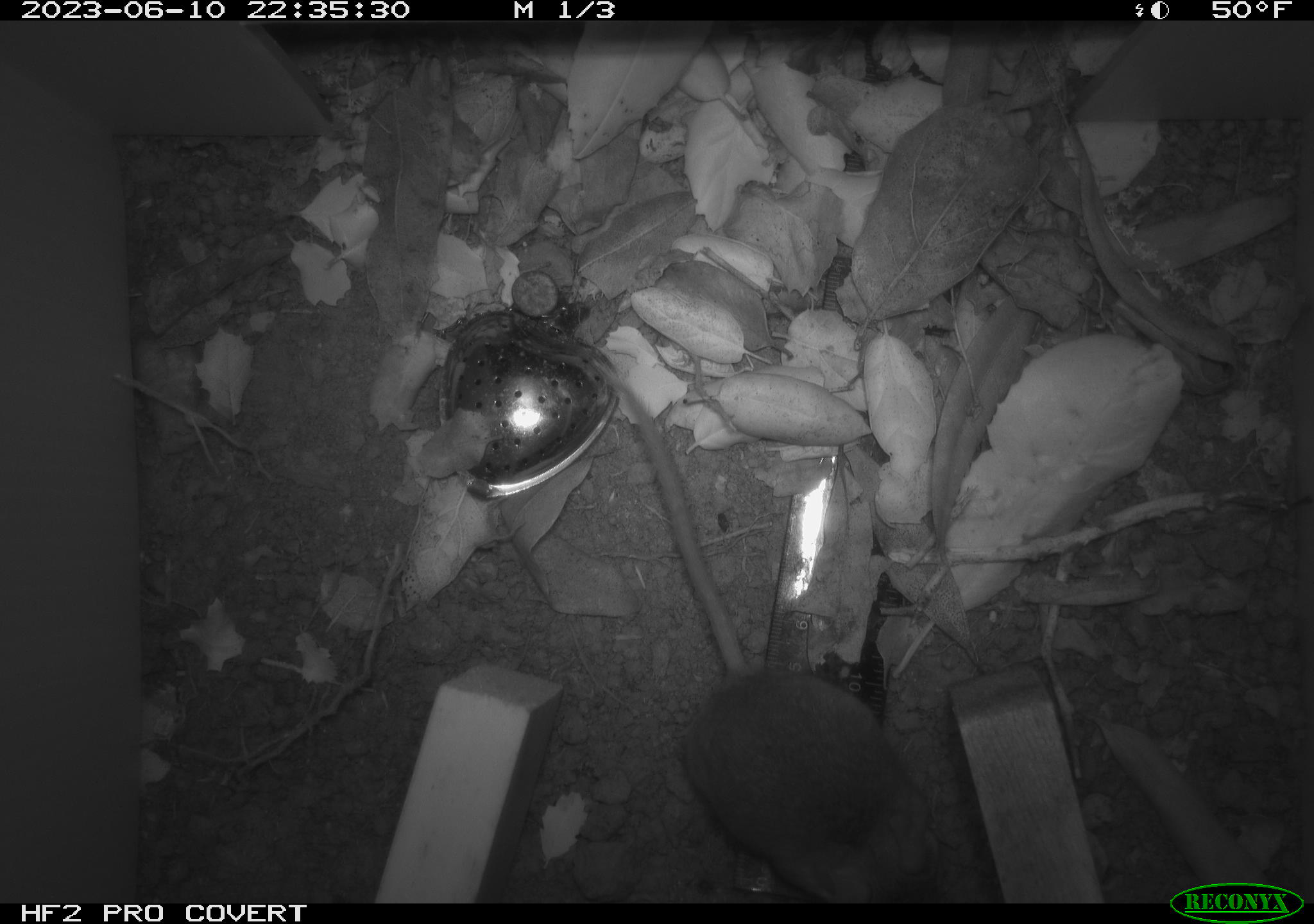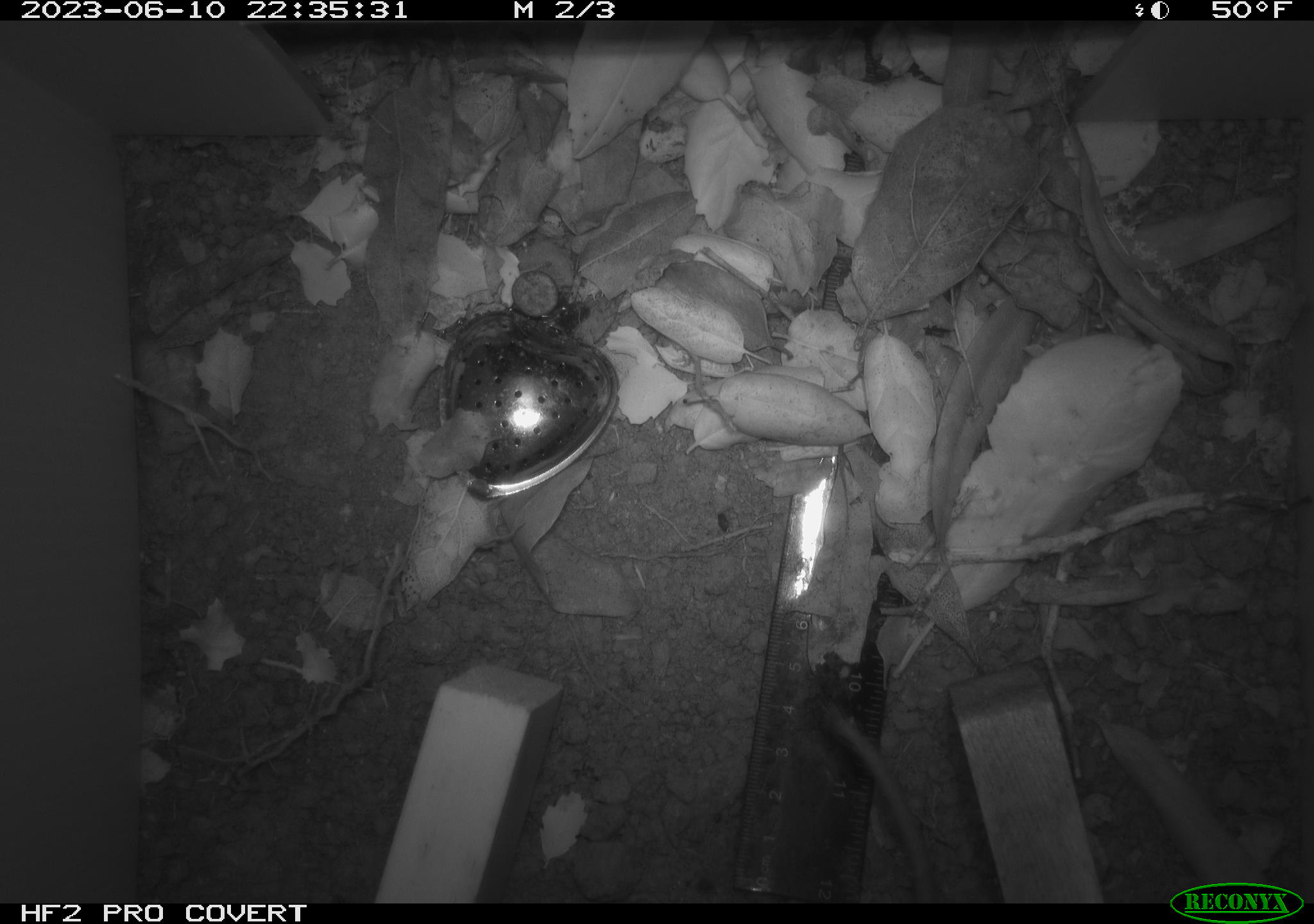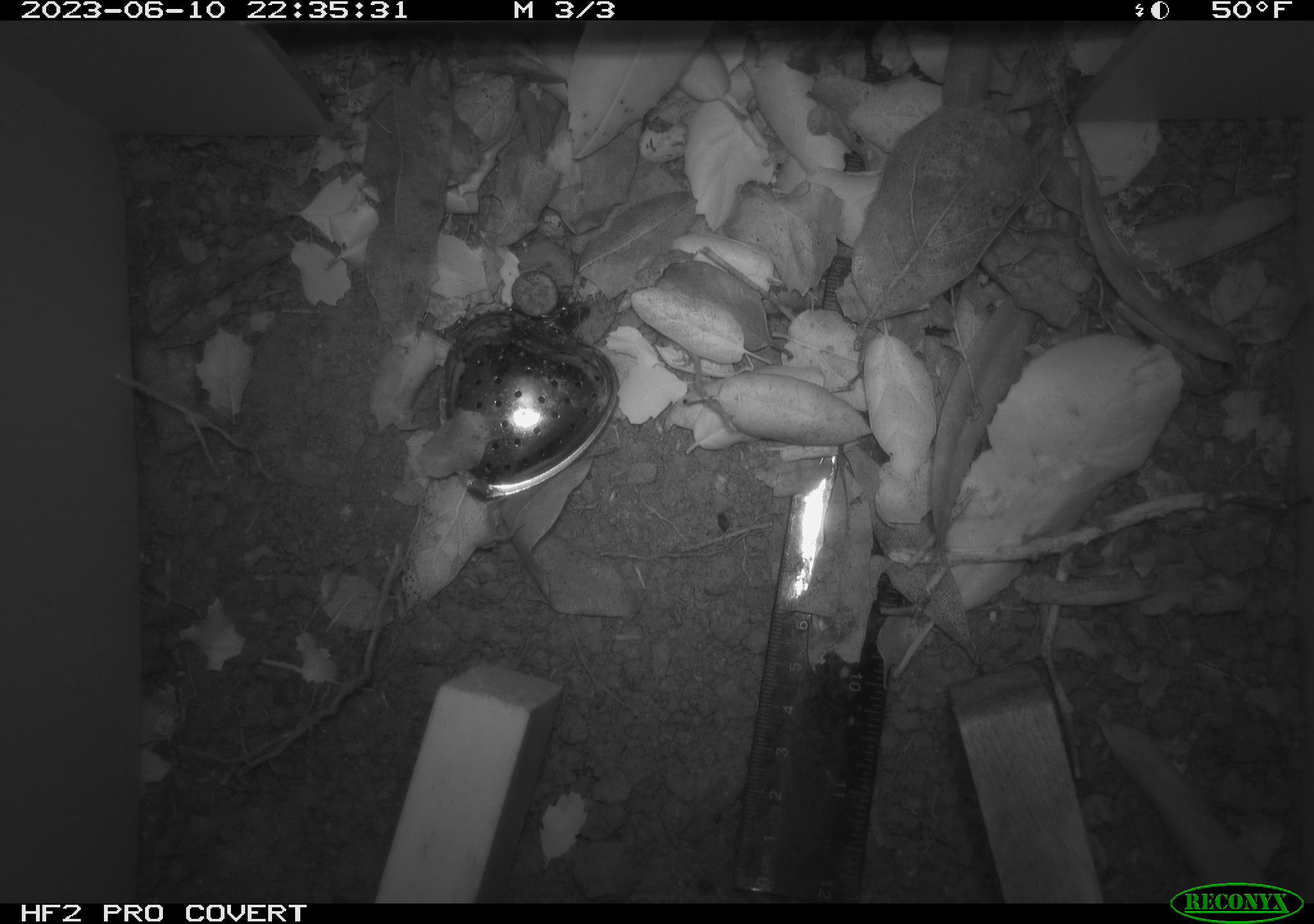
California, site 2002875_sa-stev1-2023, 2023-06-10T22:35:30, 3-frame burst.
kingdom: Animalia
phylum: Chordata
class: Mammalia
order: Rodentia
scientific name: Rodentia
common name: mouse species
Mouse species (Rodentia).